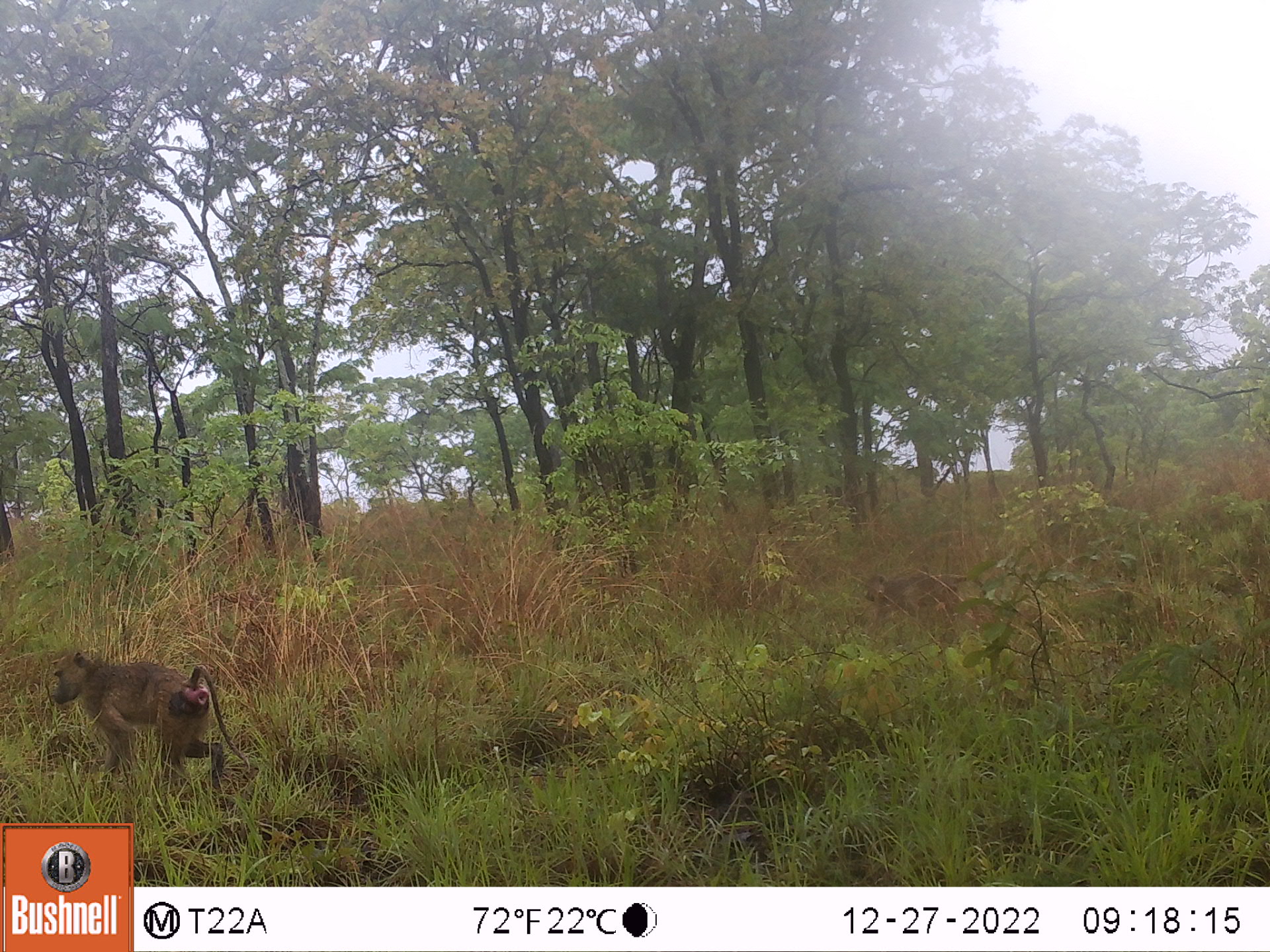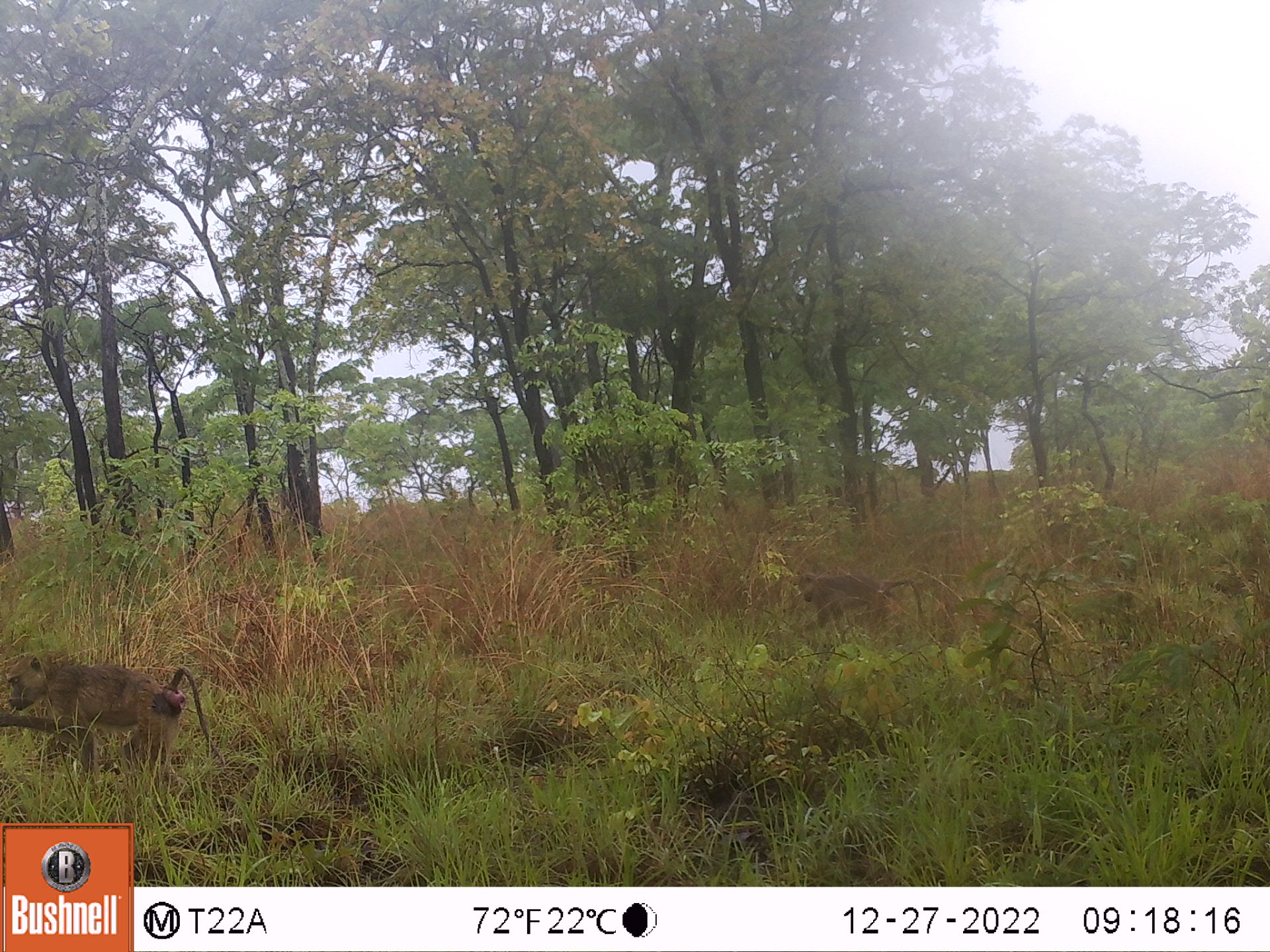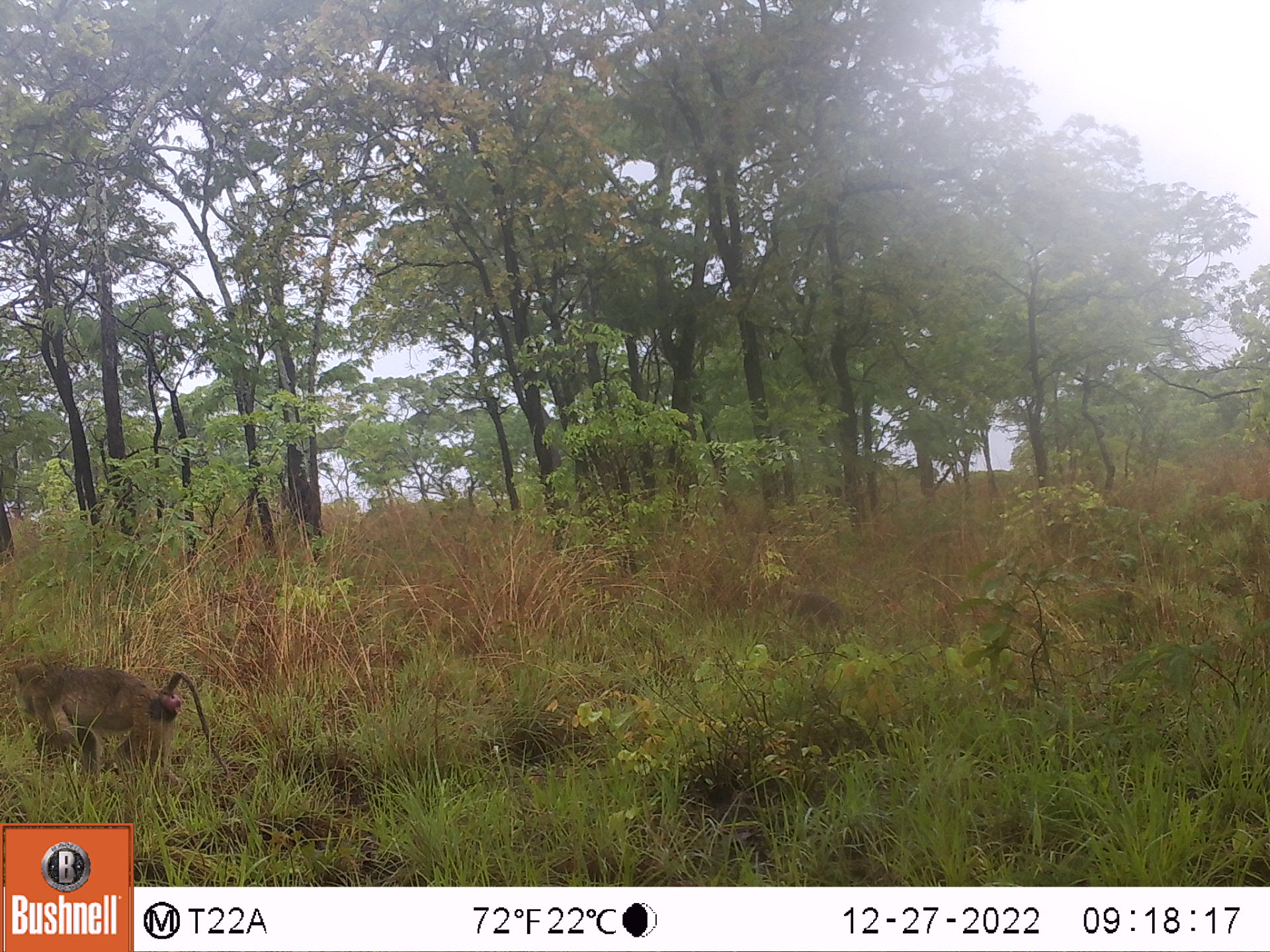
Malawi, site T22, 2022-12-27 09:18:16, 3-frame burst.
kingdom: Animalia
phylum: Chordata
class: Mammalia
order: Primates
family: Cercopithecidae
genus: Papio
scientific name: Papio cynocephalus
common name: yellow baboon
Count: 2.